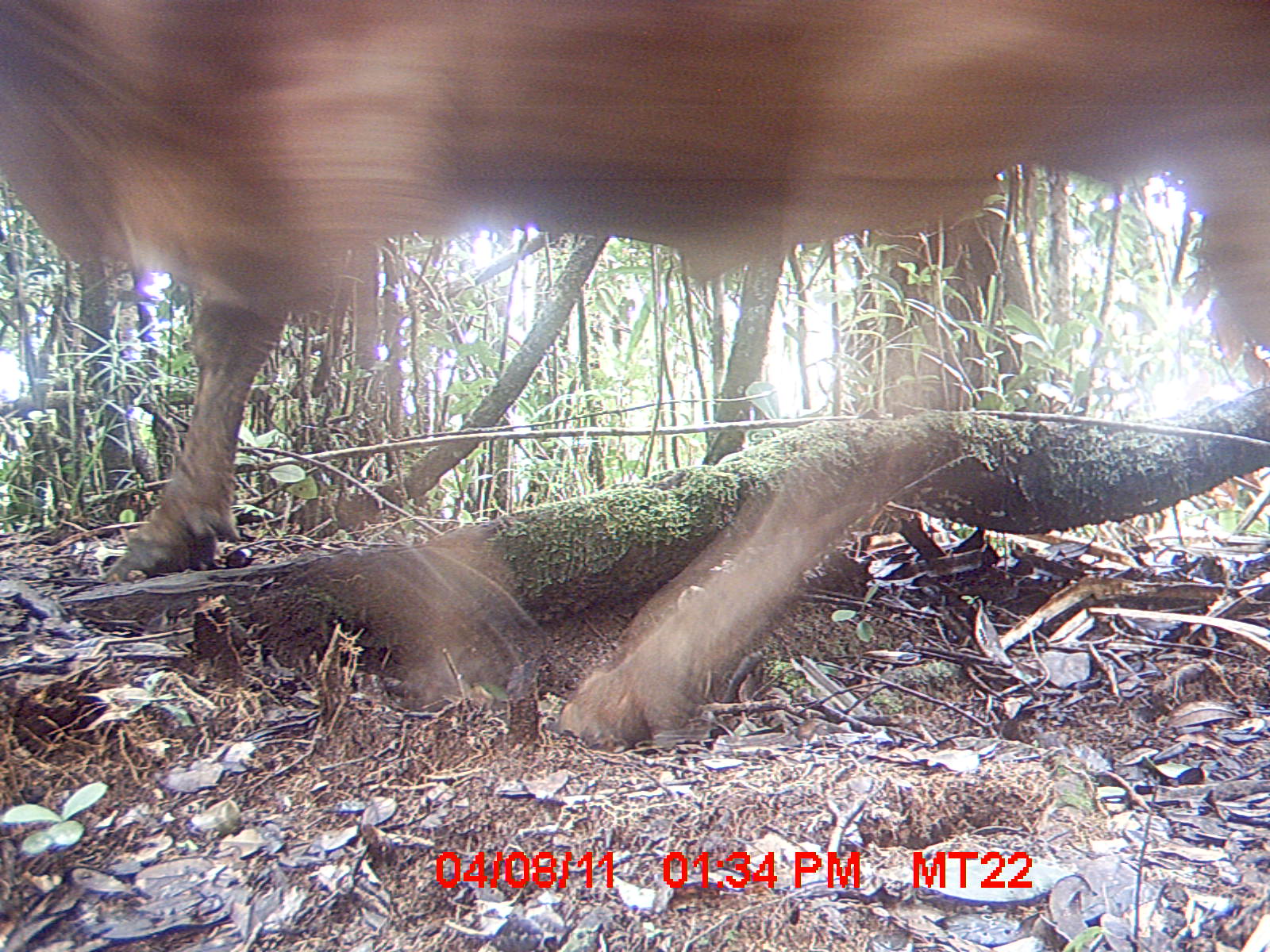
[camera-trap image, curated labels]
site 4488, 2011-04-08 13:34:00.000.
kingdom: Animalia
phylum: Chordata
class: Mammalia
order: Artiodactyla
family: Bovidae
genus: Bos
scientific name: Bos taurus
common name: domestic cattle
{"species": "Bos taurus (domestic cattle)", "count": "2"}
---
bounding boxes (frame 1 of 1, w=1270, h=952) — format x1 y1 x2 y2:
bos taurus: 0 0 1270 752